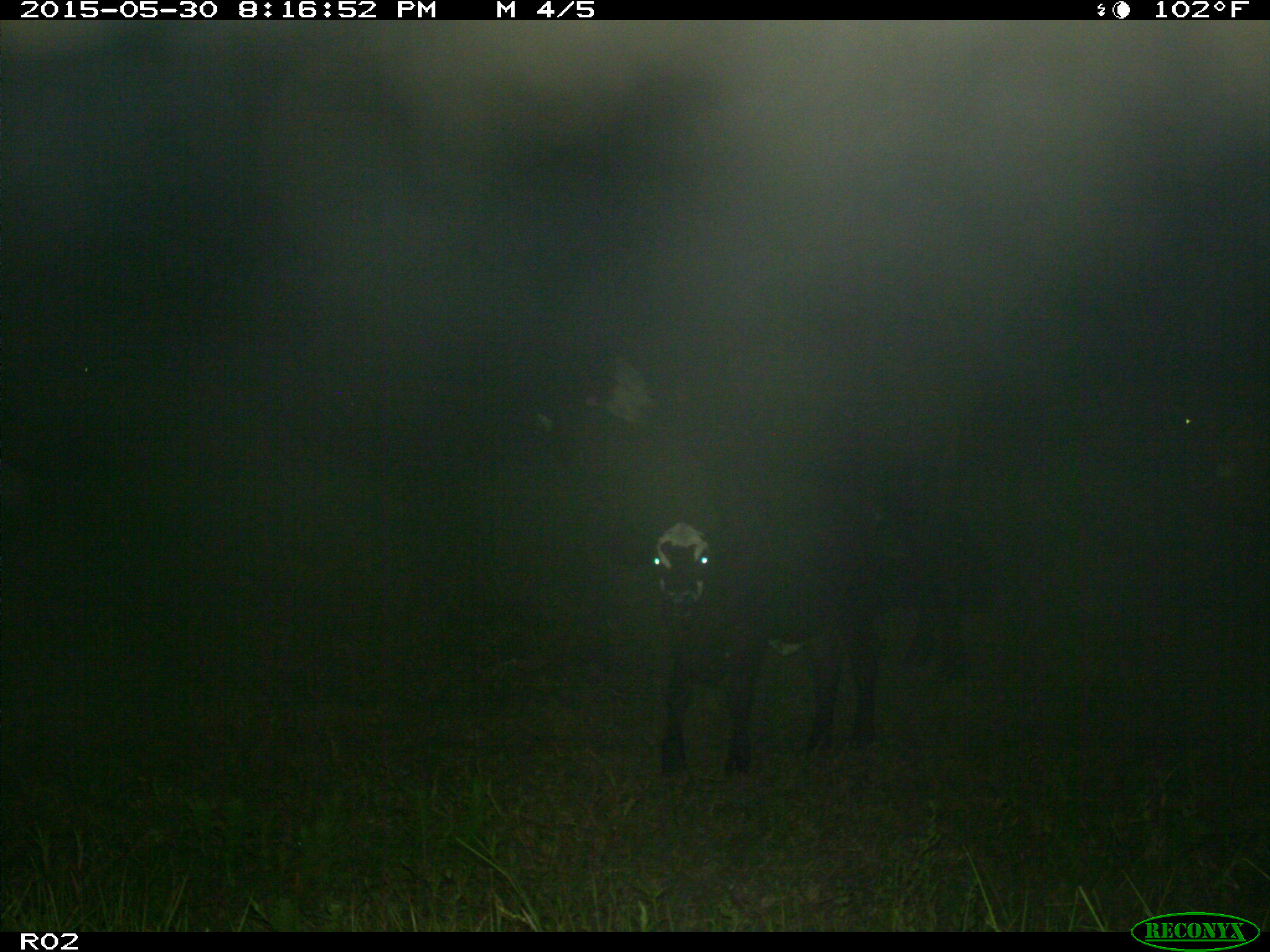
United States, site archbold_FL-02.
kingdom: Animalia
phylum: Chordata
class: Mammalia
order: Artiodactyla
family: Bovidae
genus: Bos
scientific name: Bos taurus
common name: domestic cow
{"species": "Bos taurus (domestic cow)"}